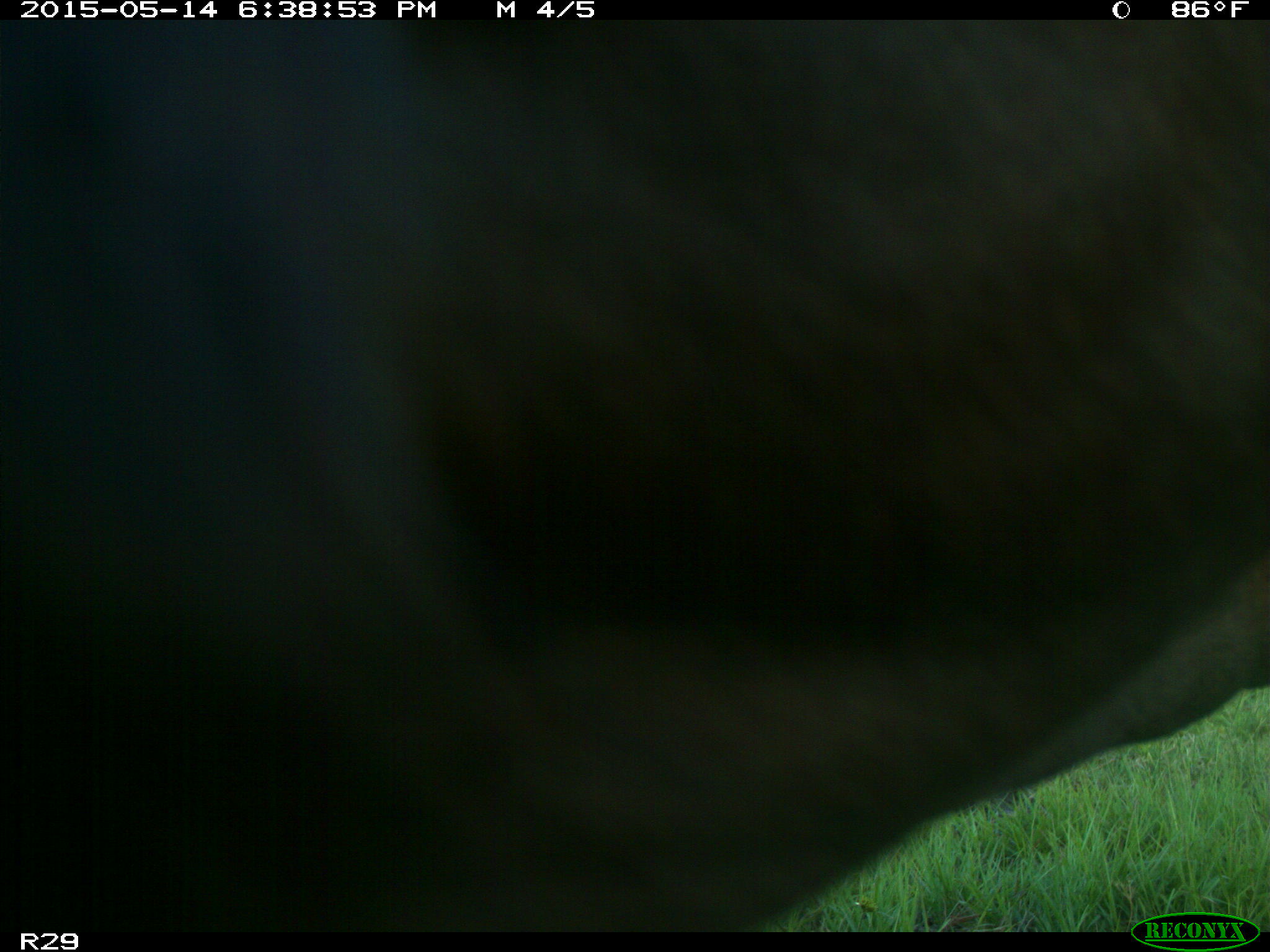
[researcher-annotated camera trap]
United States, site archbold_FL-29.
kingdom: Animalia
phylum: Chordata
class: Mammalia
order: Artiodactyla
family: Bovidae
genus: Bos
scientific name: Bos taurus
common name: domestic cow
Bos taurus (domestic cow).